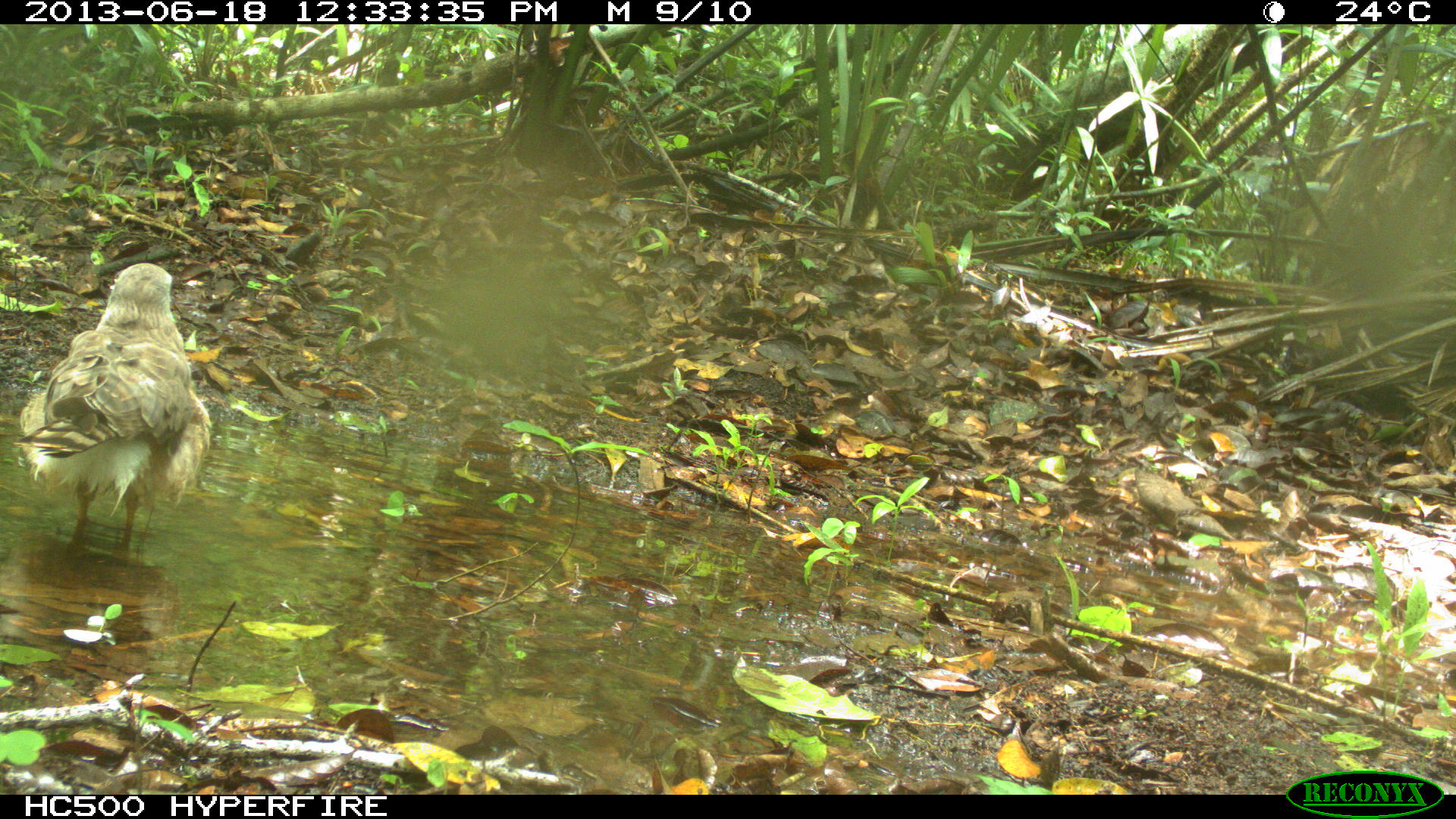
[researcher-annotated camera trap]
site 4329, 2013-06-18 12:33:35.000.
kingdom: Animalia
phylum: Chordata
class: Aves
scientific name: Aves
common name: birds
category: unknown raptor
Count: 1.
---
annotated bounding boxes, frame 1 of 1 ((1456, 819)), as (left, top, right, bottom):
unknown raptor: (11, 260, 214, 554)